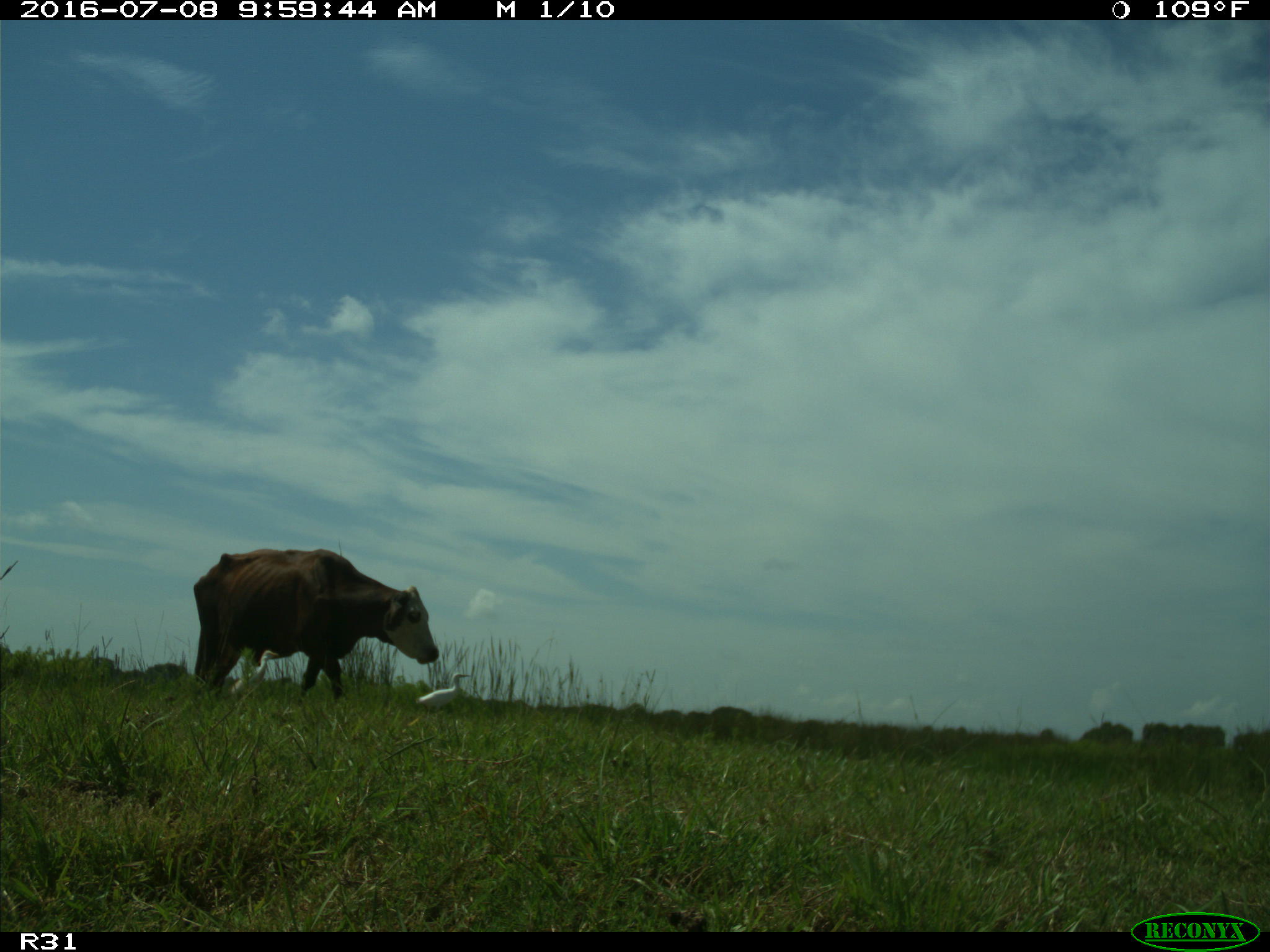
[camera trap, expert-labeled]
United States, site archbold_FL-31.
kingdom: Animalia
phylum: Chordata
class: Mammalia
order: Artiodactyla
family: Bovidae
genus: Bos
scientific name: Bos taurus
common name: domestic cow